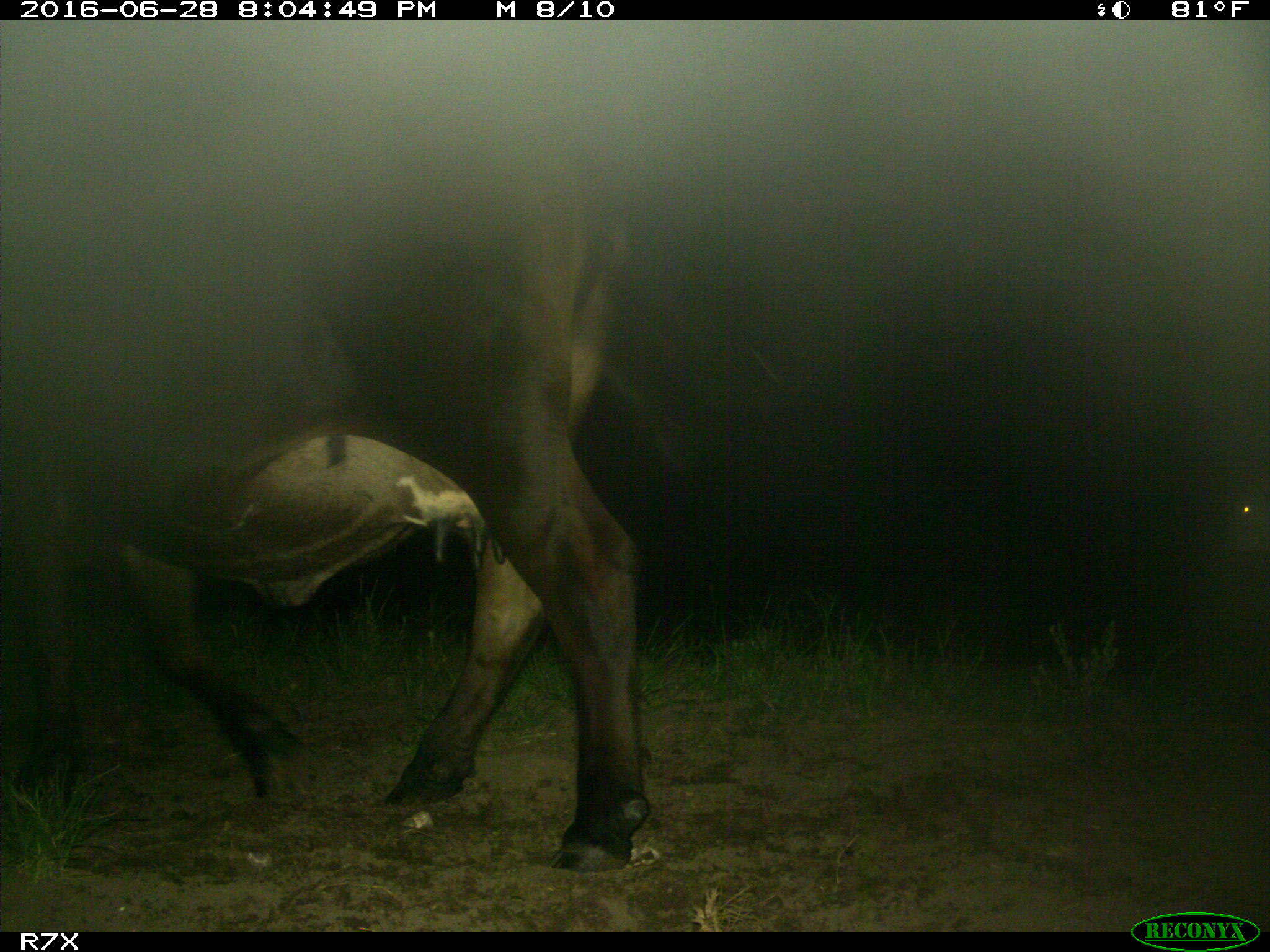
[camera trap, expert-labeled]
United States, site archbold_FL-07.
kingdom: Animalia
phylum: Chordata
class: Mammalia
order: Artiodactyla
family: Bovidae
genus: Bos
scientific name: Bos taurus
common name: domestic cow